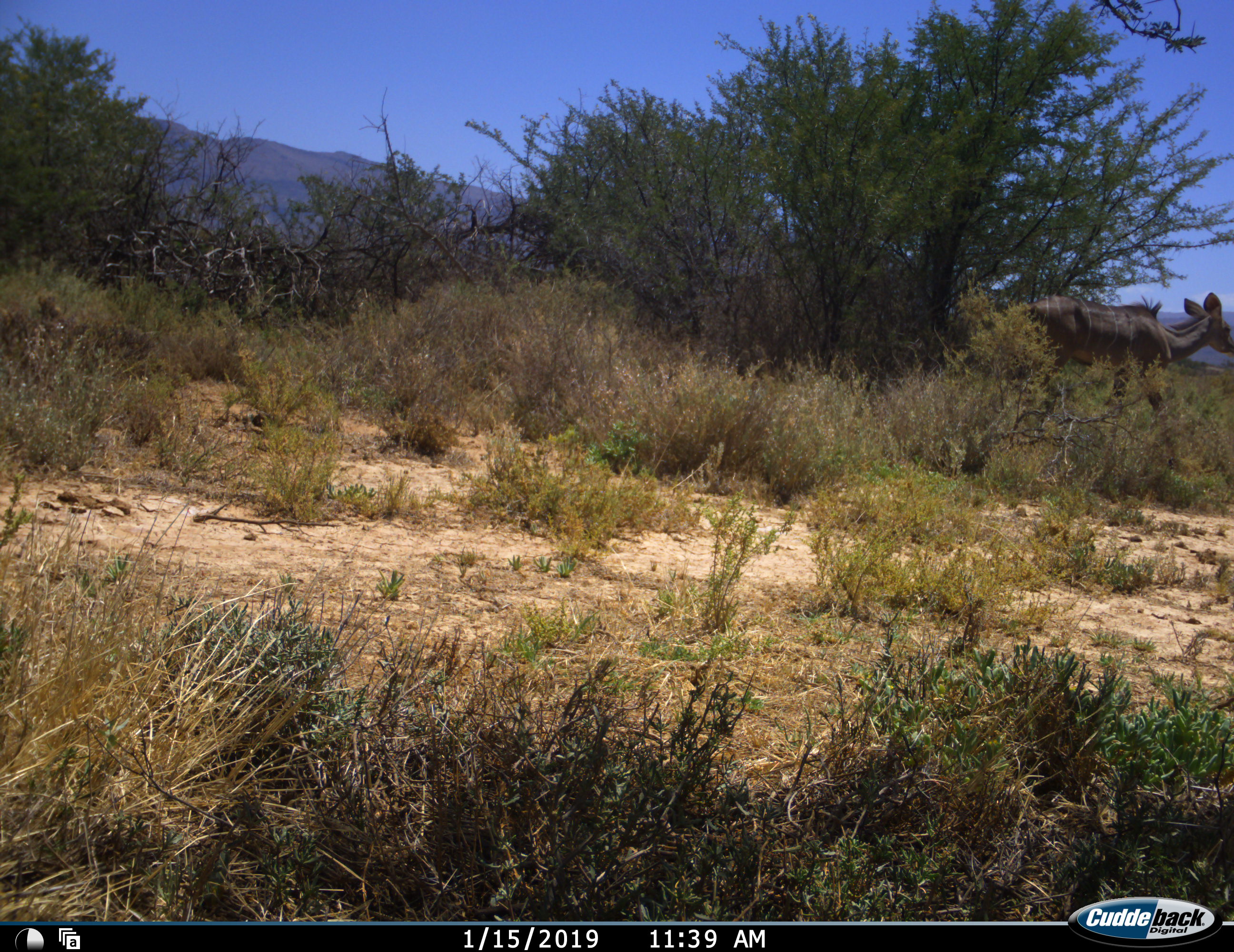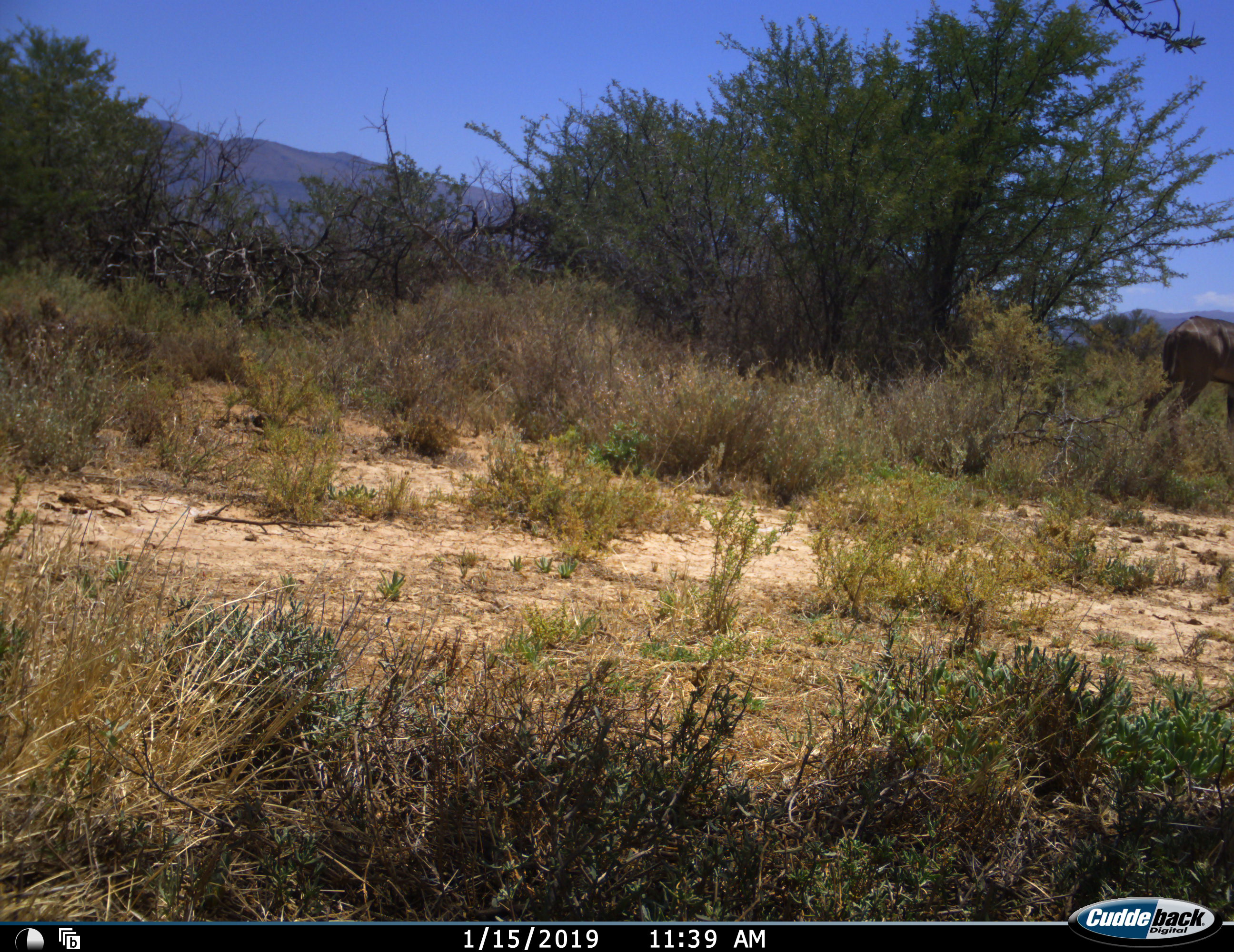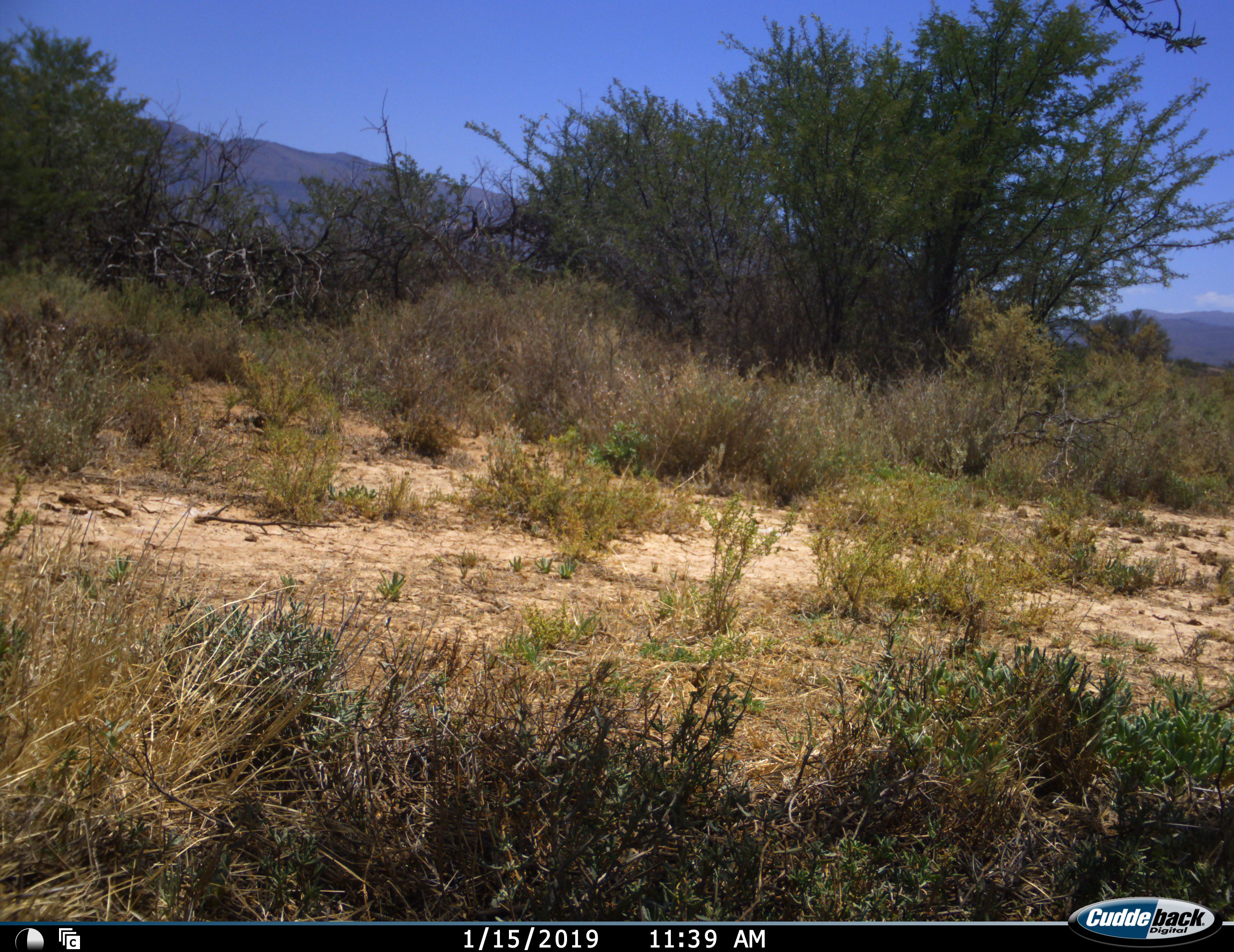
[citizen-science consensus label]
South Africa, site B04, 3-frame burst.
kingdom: Animalia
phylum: Chordata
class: Mammalia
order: Artiodactyla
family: Bovidae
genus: Tragelaphus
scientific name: Tragelaphus strepsiceros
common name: greater kudu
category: kudu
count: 1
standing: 11%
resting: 0%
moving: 100%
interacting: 0%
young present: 0%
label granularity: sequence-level